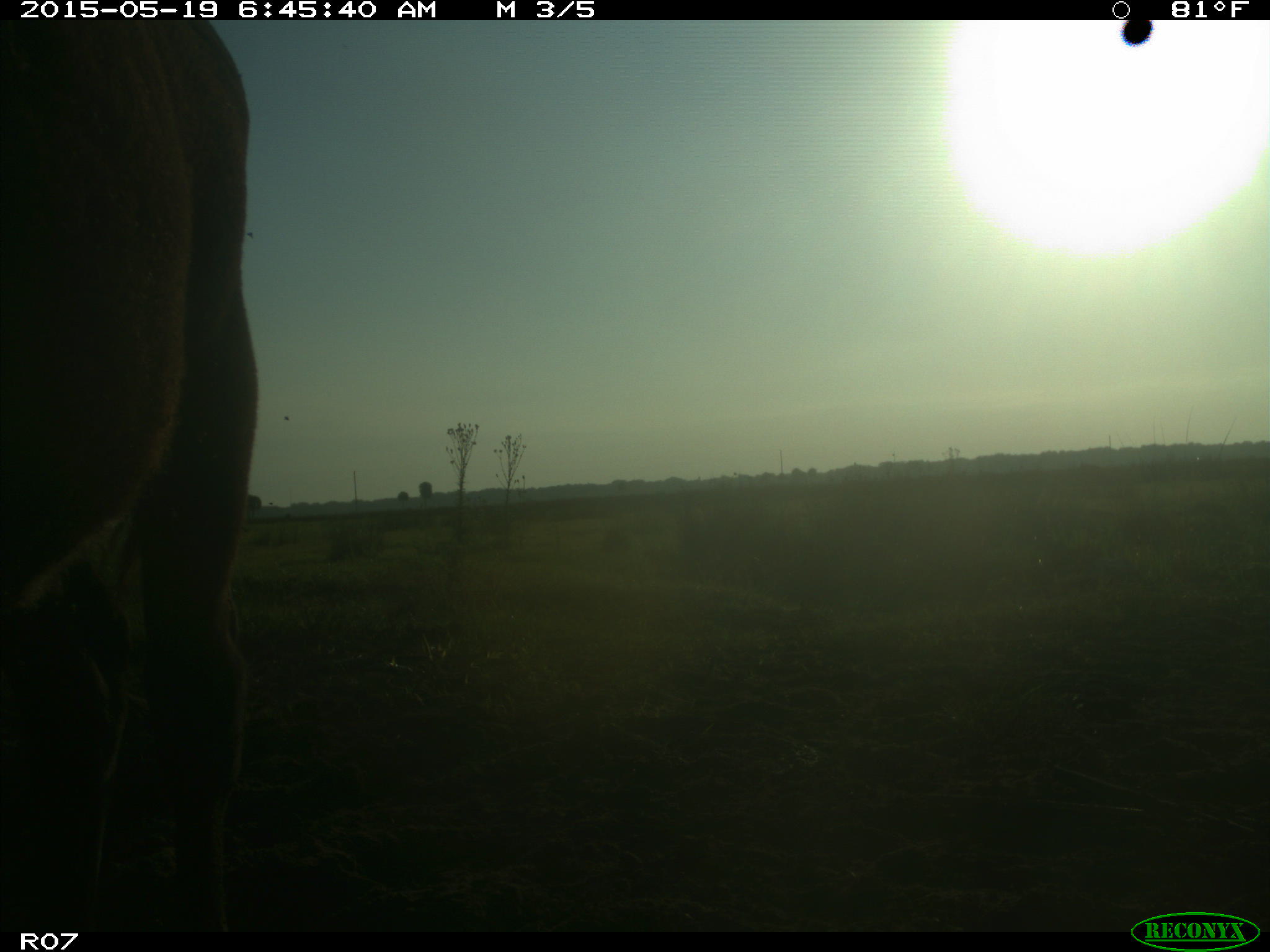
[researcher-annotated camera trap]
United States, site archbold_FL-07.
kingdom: Animalia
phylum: Chordata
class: Mammalia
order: Artiodactyla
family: Bovidae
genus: Bos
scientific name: Bos taurus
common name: domestic cow